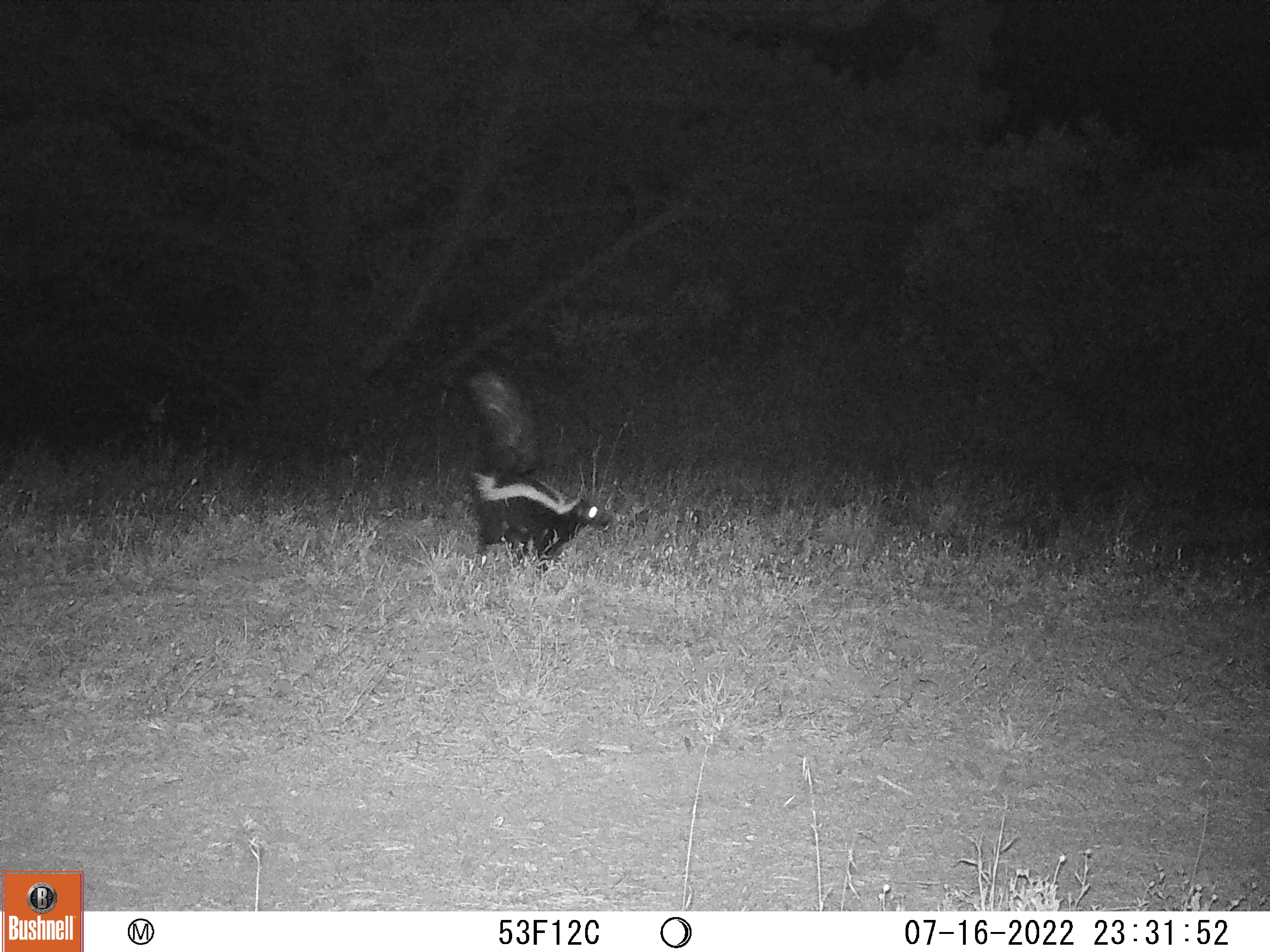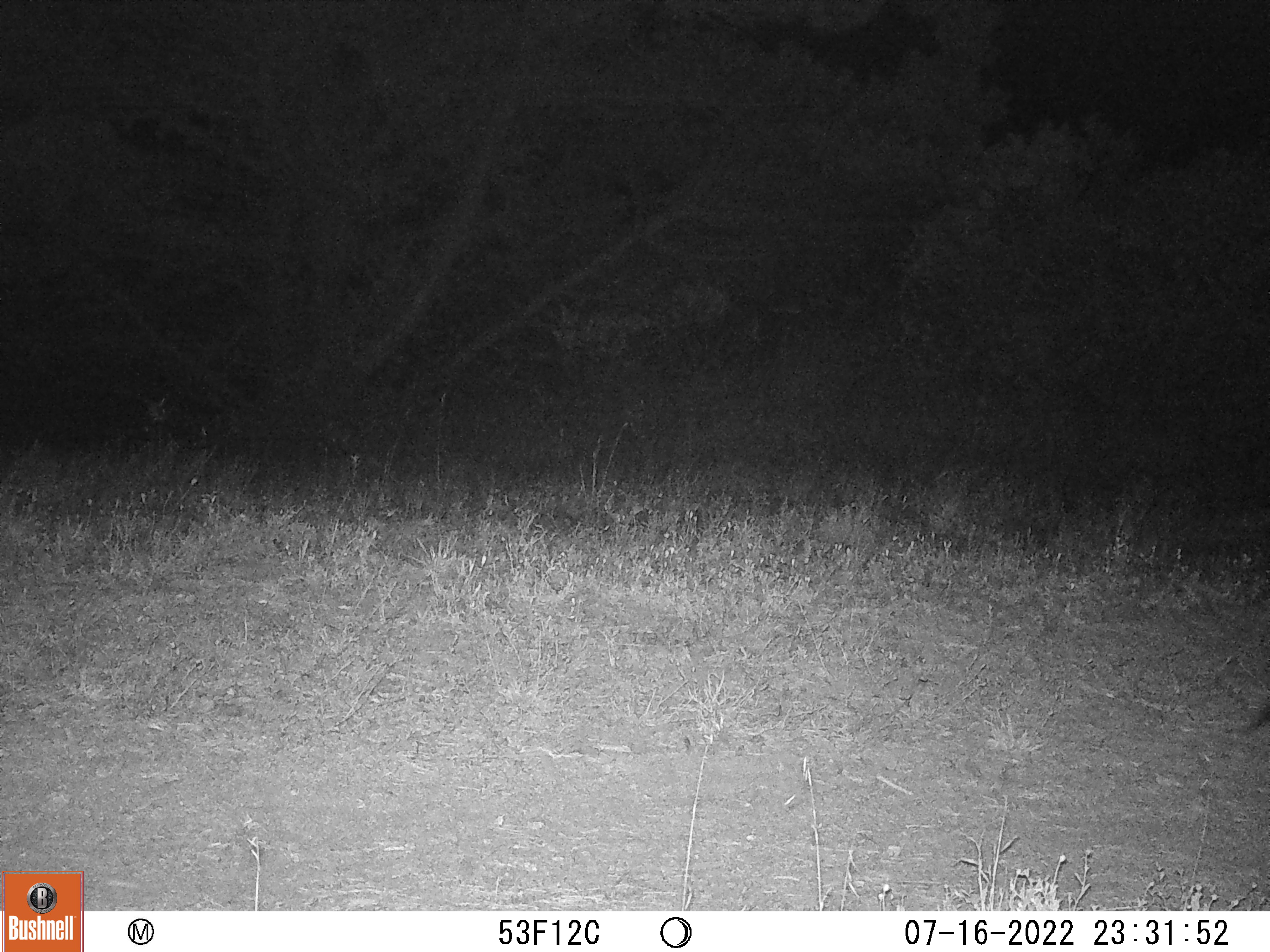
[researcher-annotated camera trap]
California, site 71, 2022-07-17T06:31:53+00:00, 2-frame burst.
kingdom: Animalia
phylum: Chordata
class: Mammalia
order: Carnivora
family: Mephitidae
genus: Mephitis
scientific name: Mephitis mephitis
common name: striped skunk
Striped skunk (Mephitis mephitis).